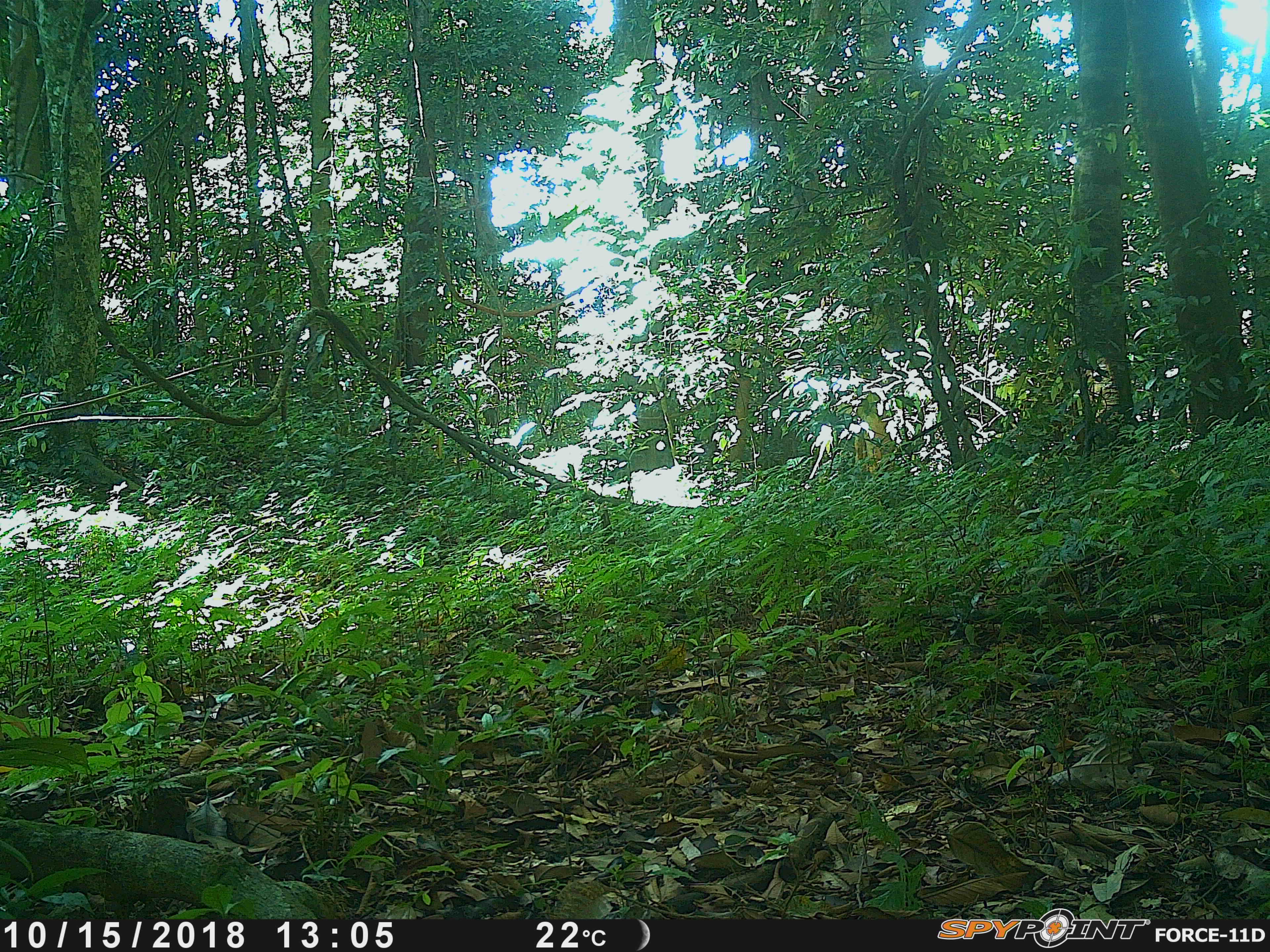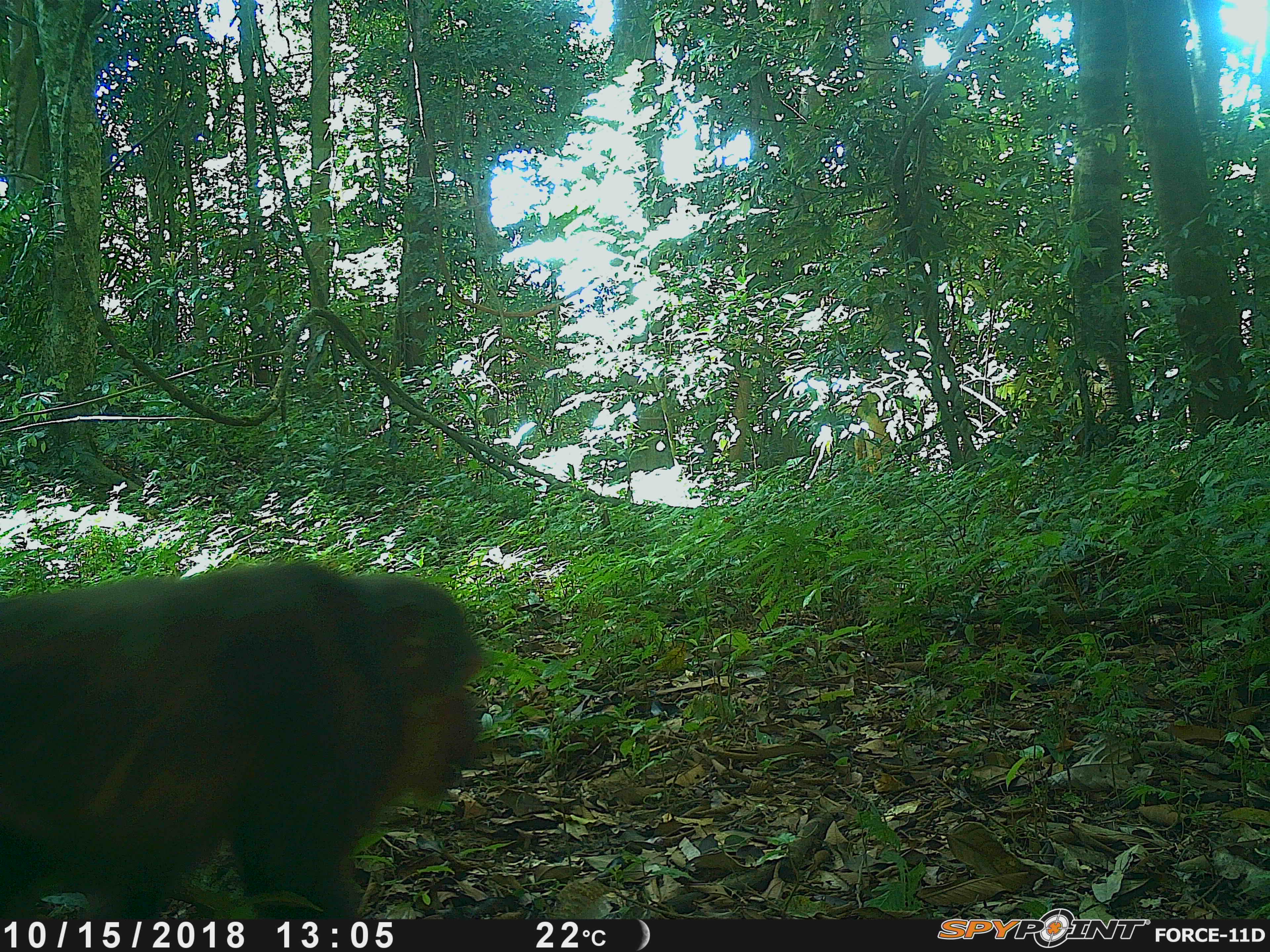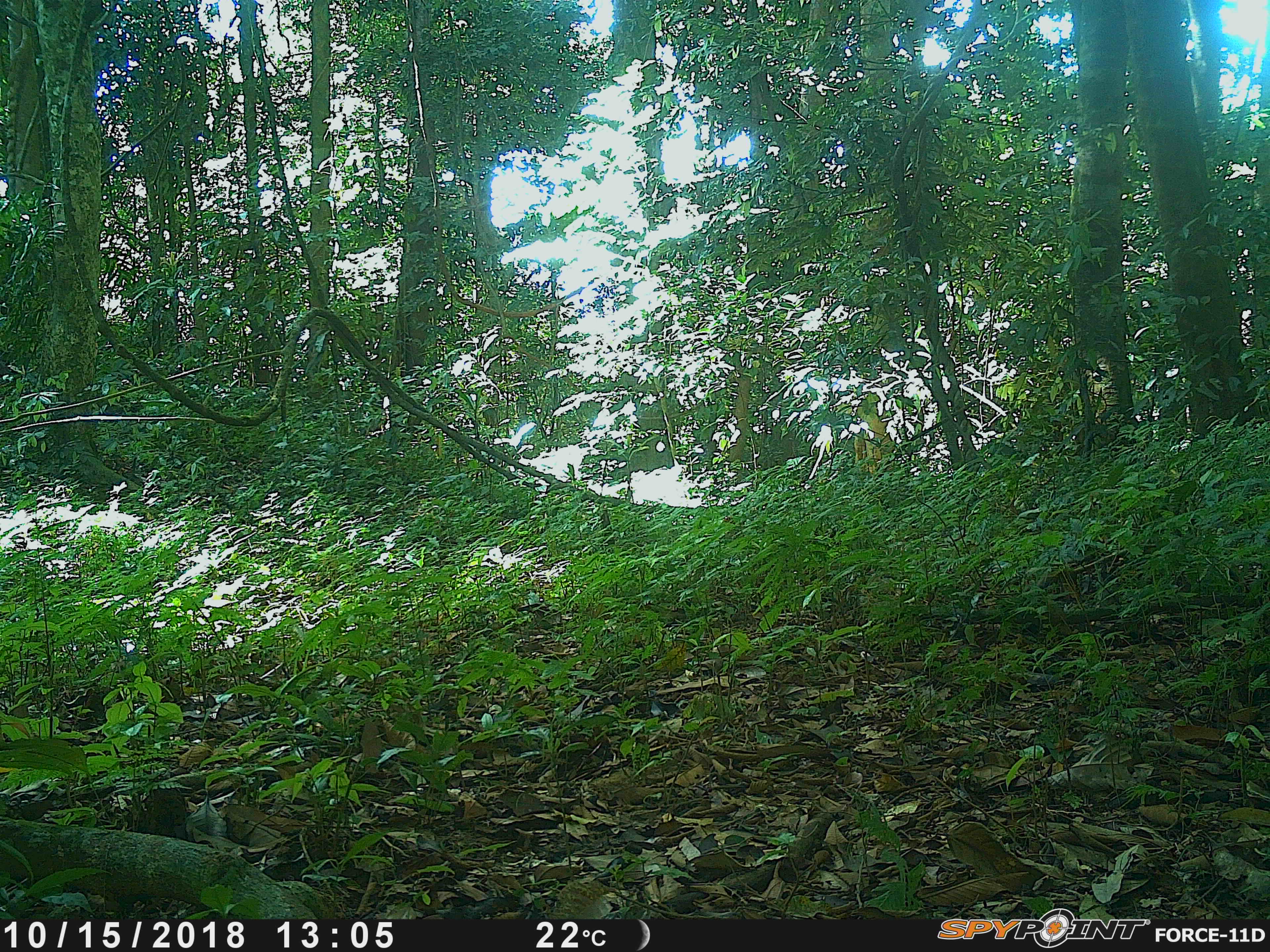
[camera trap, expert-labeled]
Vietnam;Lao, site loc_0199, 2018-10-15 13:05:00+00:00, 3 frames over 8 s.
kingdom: Animalia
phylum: Chordata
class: Mammalia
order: Primates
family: Cercopithecidae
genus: Macaca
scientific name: Macaca arctoides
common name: stump-tailed macaque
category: stump tailed macaque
Stump tailed macaque (stump-tailed macaque) (Macaca arctoides). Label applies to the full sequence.